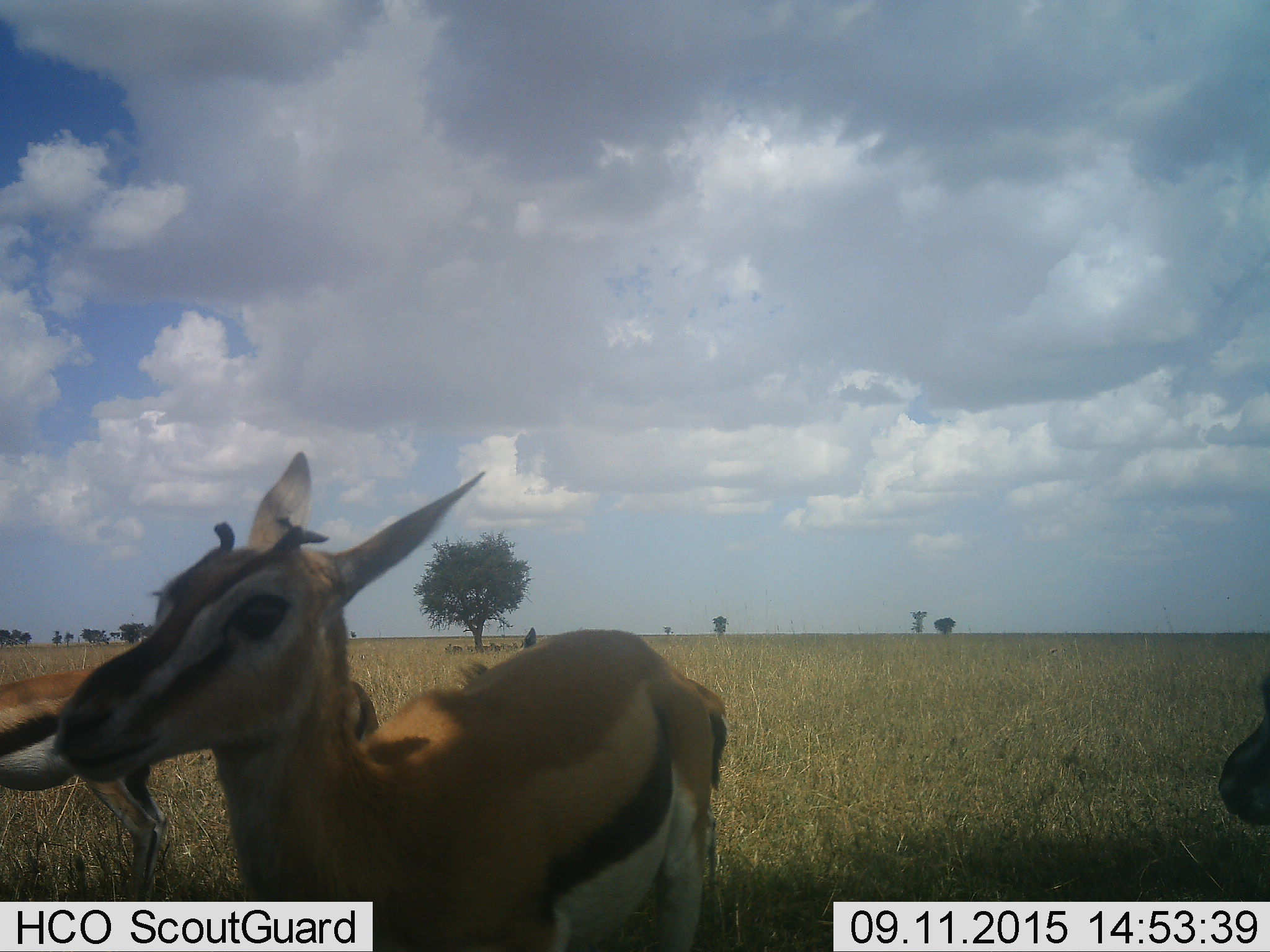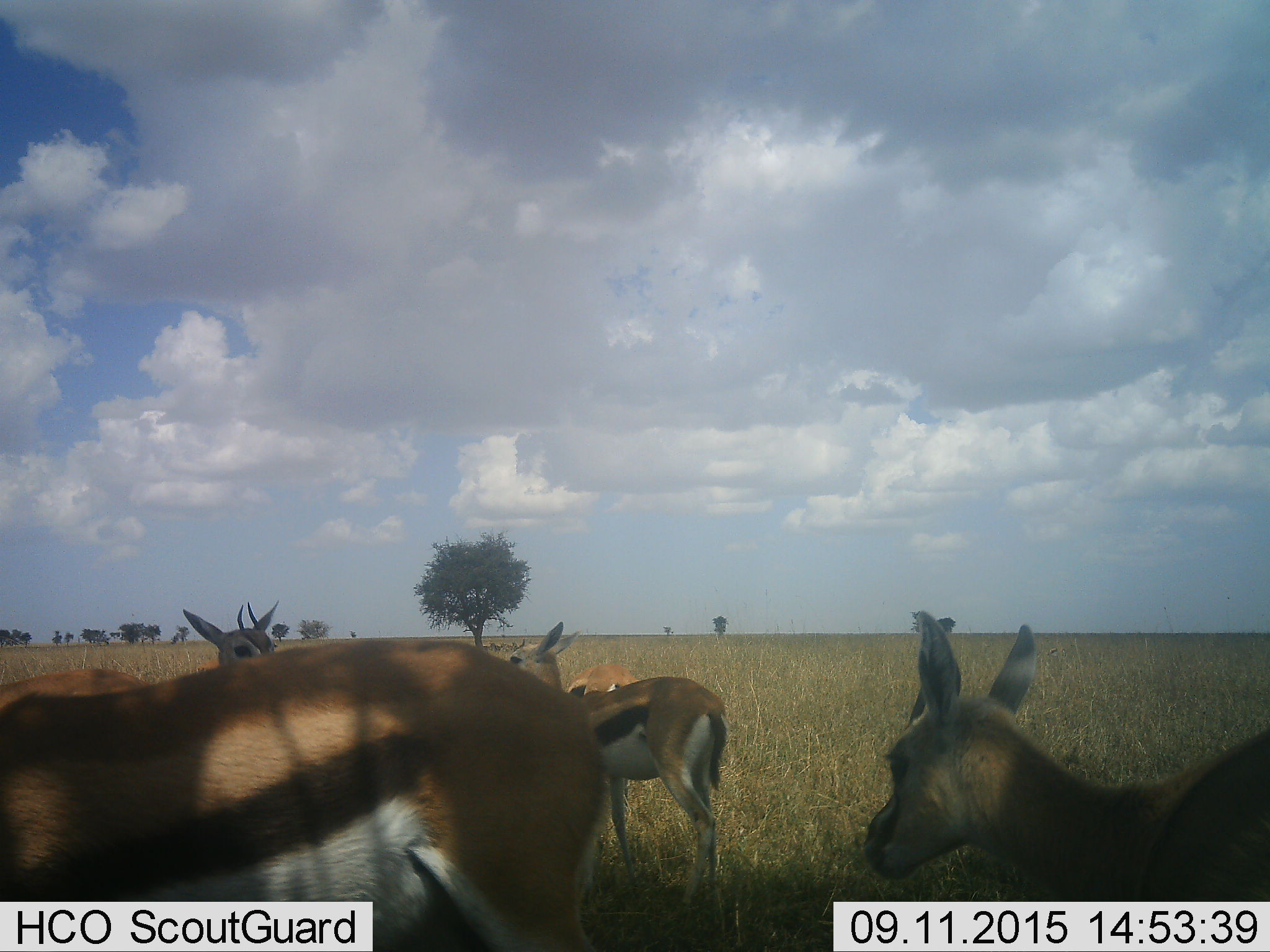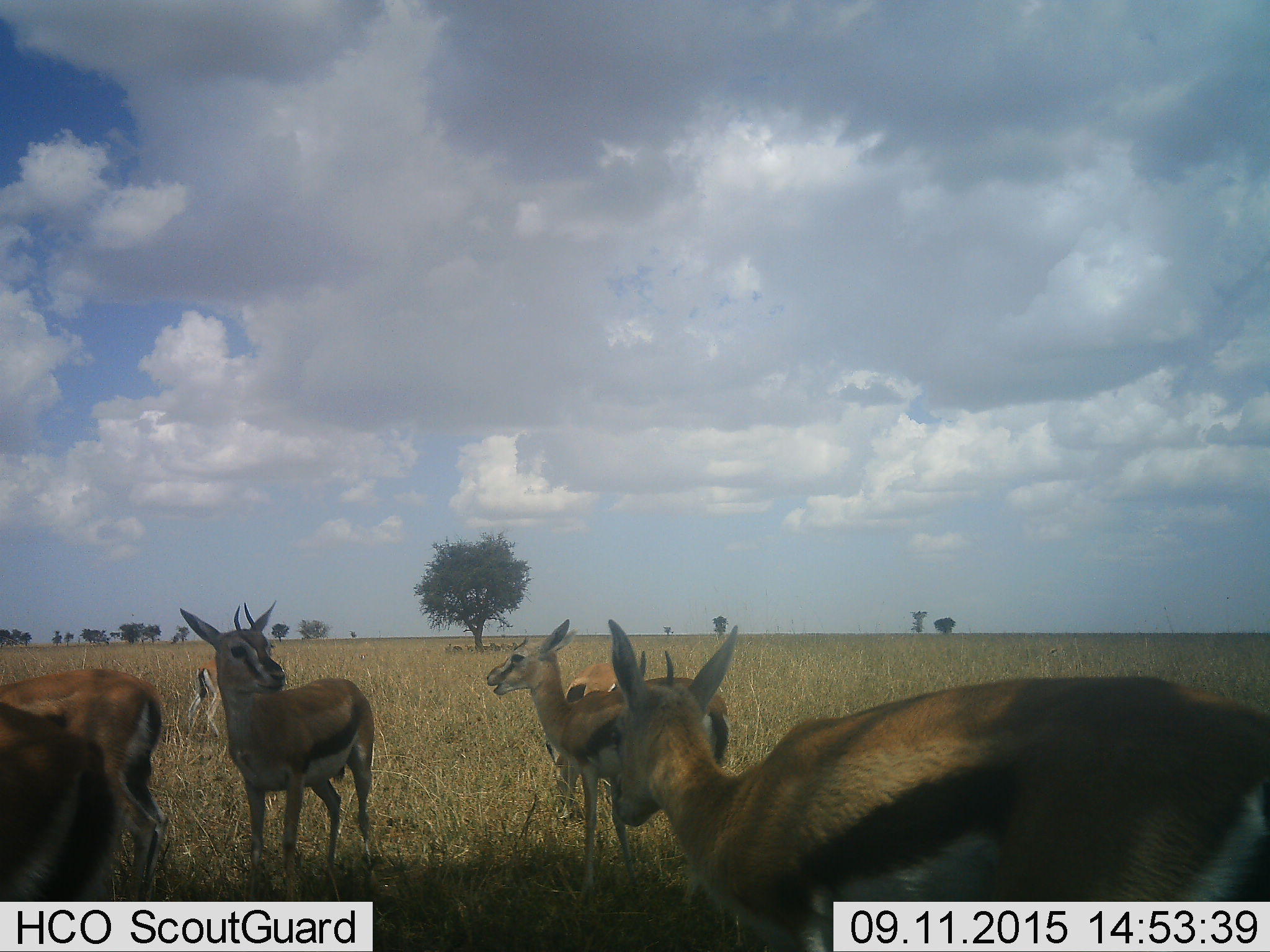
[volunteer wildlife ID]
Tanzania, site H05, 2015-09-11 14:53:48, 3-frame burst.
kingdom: Animalia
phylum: Chordata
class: Mammalia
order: Artiodactyla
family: Bovidae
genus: Eudorcas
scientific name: Eudorcas thomsonii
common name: thomson's gazelle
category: gazellethomsons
Gazellethomsons (thomson's gazelle) (Eudorcas thomsonii), count 6. Behavior (volunteer vote fractions): standing 67%, resting 11%, moving 56%, interacting 11%. Young present (vote fraction): 0%. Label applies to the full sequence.